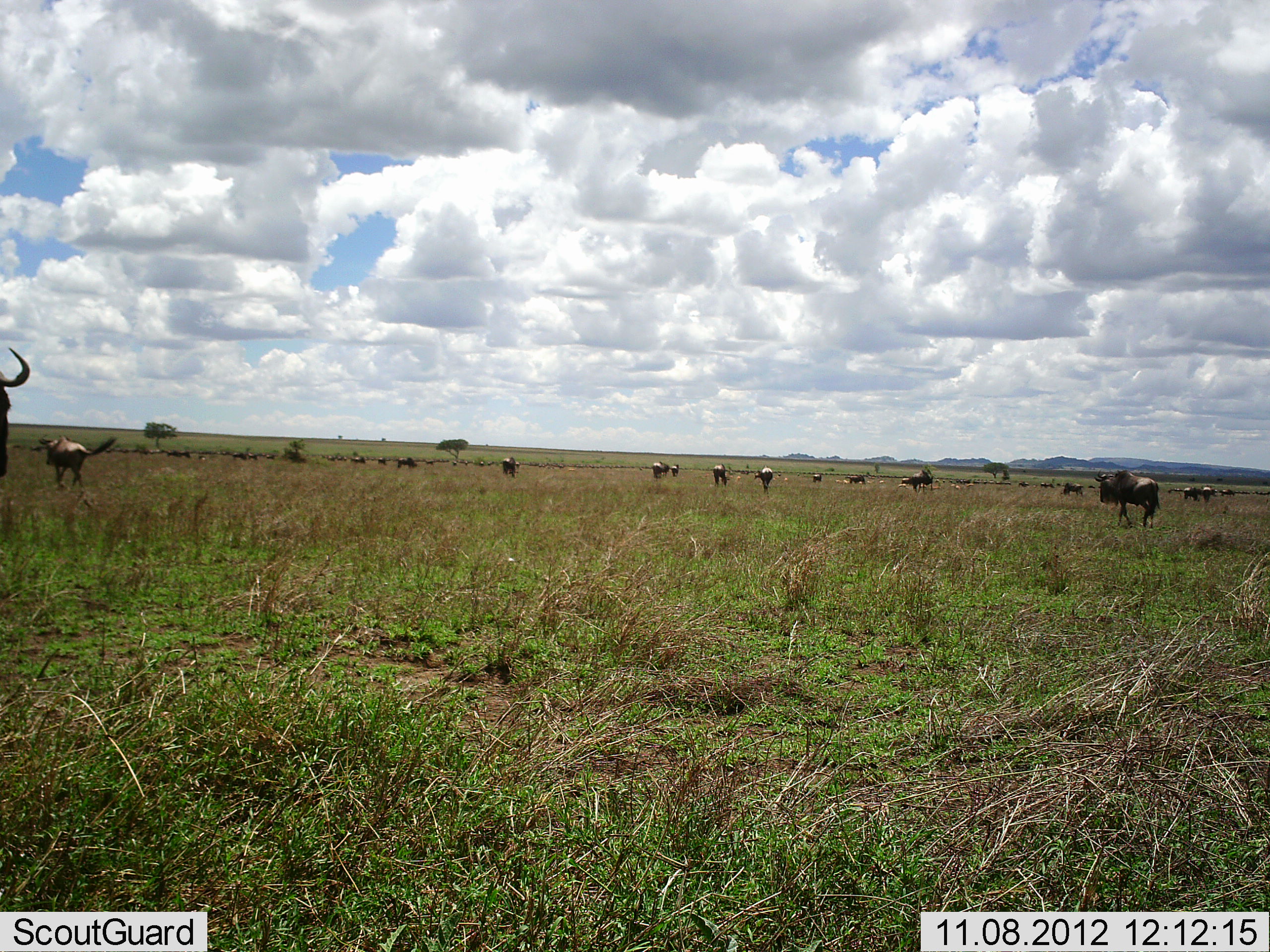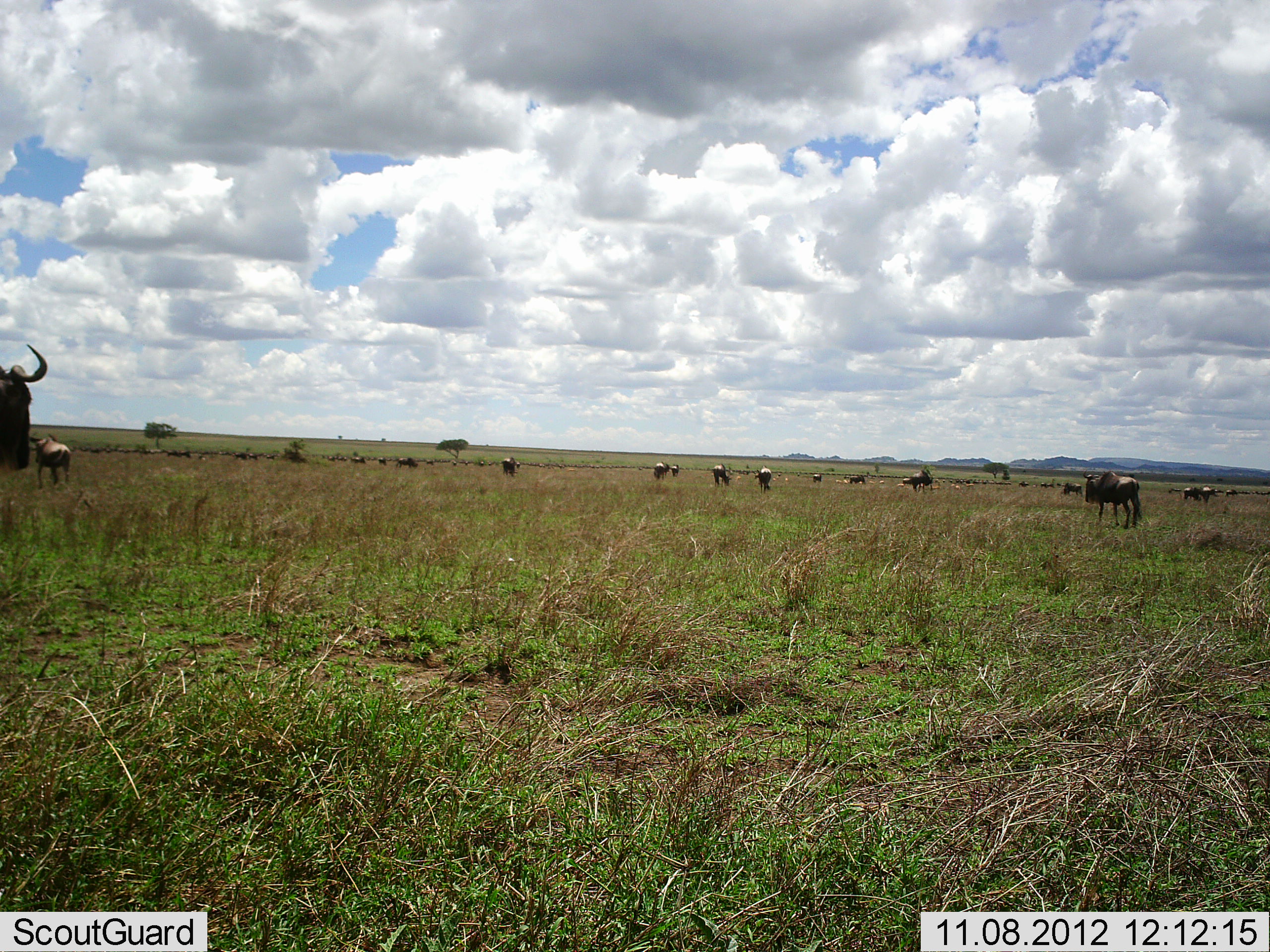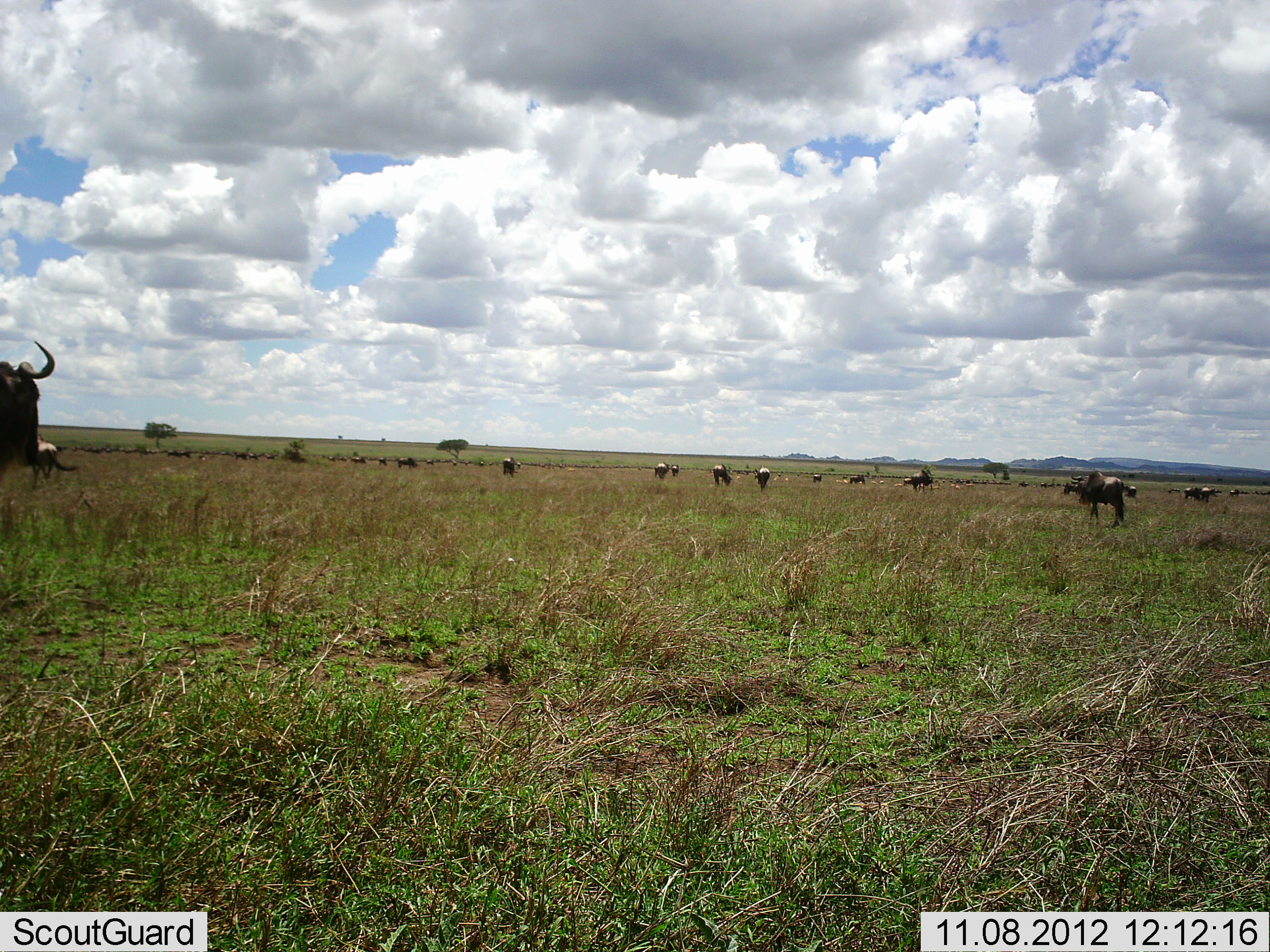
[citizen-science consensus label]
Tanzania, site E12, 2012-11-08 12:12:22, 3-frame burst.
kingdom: Animalia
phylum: Chordata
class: Mammalia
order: Artiodactyla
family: Bovidae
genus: Connochaetes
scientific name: Connochaetes taurinus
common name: blue wildebeest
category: wildebeest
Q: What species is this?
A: Wildebeest (blue wildebeest) (Connochaetes taurinus).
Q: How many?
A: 11-50.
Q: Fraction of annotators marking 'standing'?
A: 90%.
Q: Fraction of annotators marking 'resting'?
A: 0%.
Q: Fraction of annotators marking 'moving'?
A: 50%.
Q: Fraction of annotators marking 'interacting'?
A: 0%.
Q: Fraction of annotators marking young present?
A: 0%.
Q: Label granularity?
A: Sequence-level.